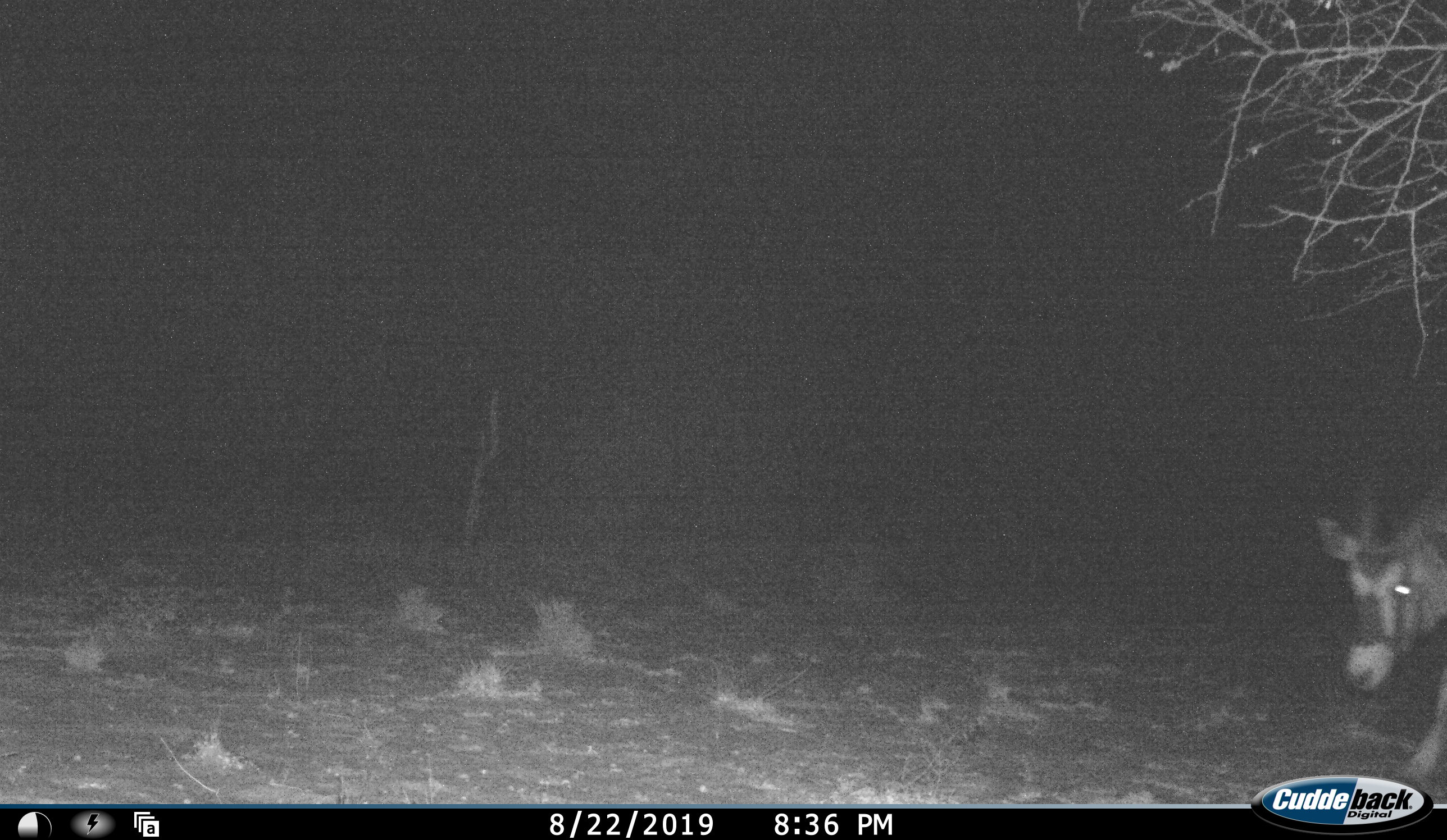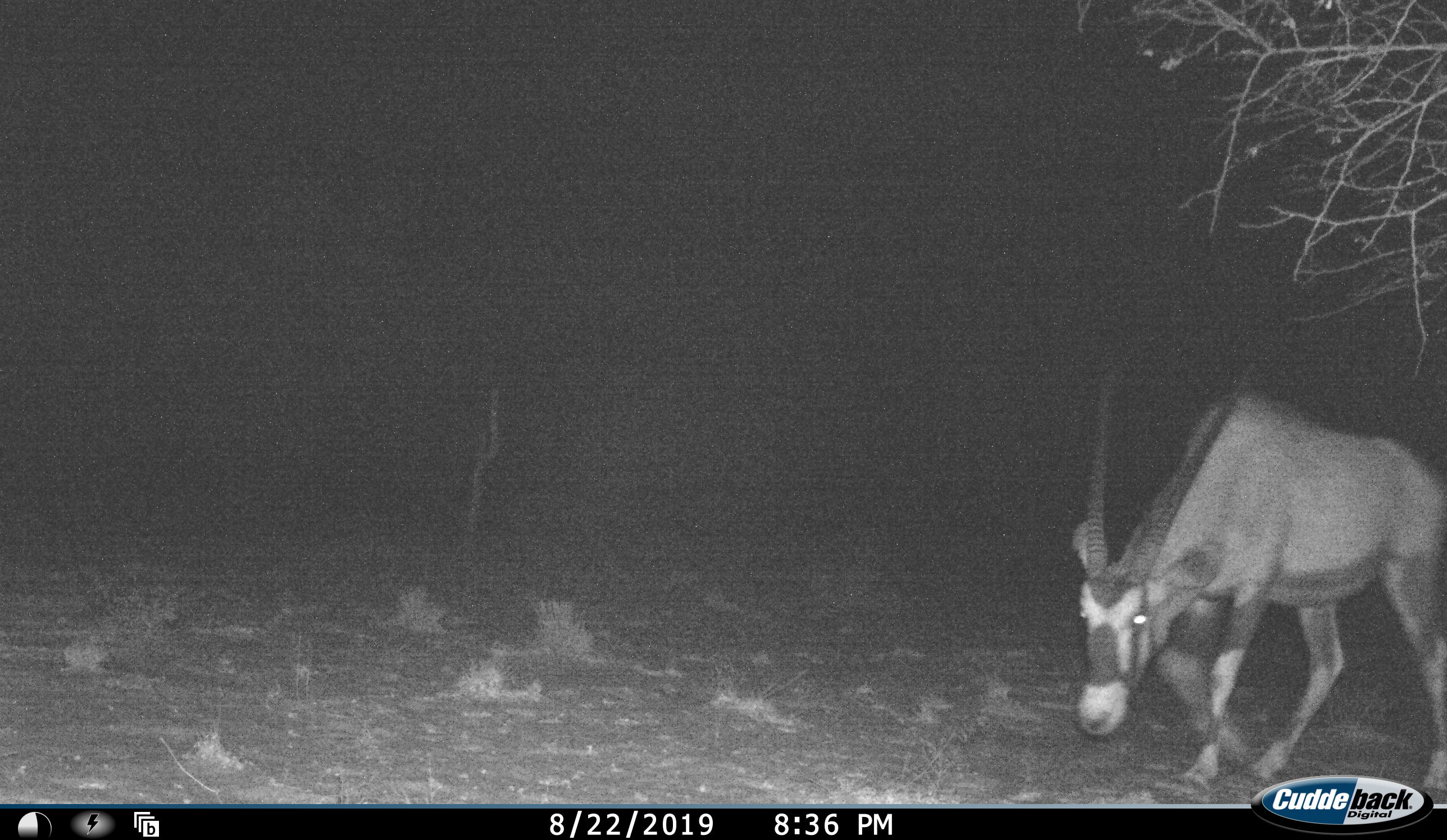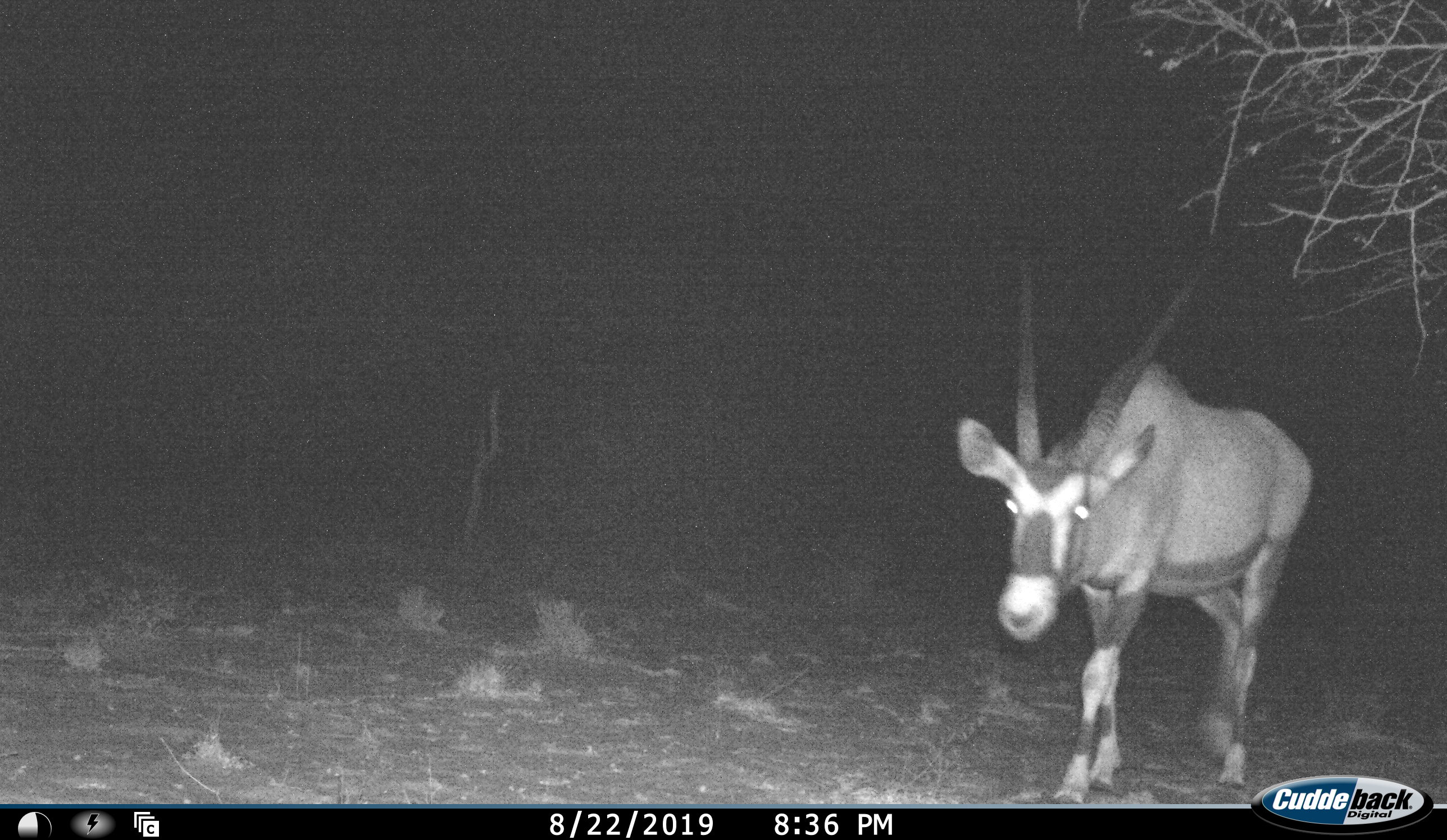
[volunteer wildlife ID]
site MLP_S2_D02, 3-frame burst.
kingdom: Animalia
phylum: Chordata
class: Mammalia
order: Artiodactyla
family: Bovidae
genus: Oryx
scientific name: Oryx gazella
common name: gemsbok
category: oryx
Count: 1.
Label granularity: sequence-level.